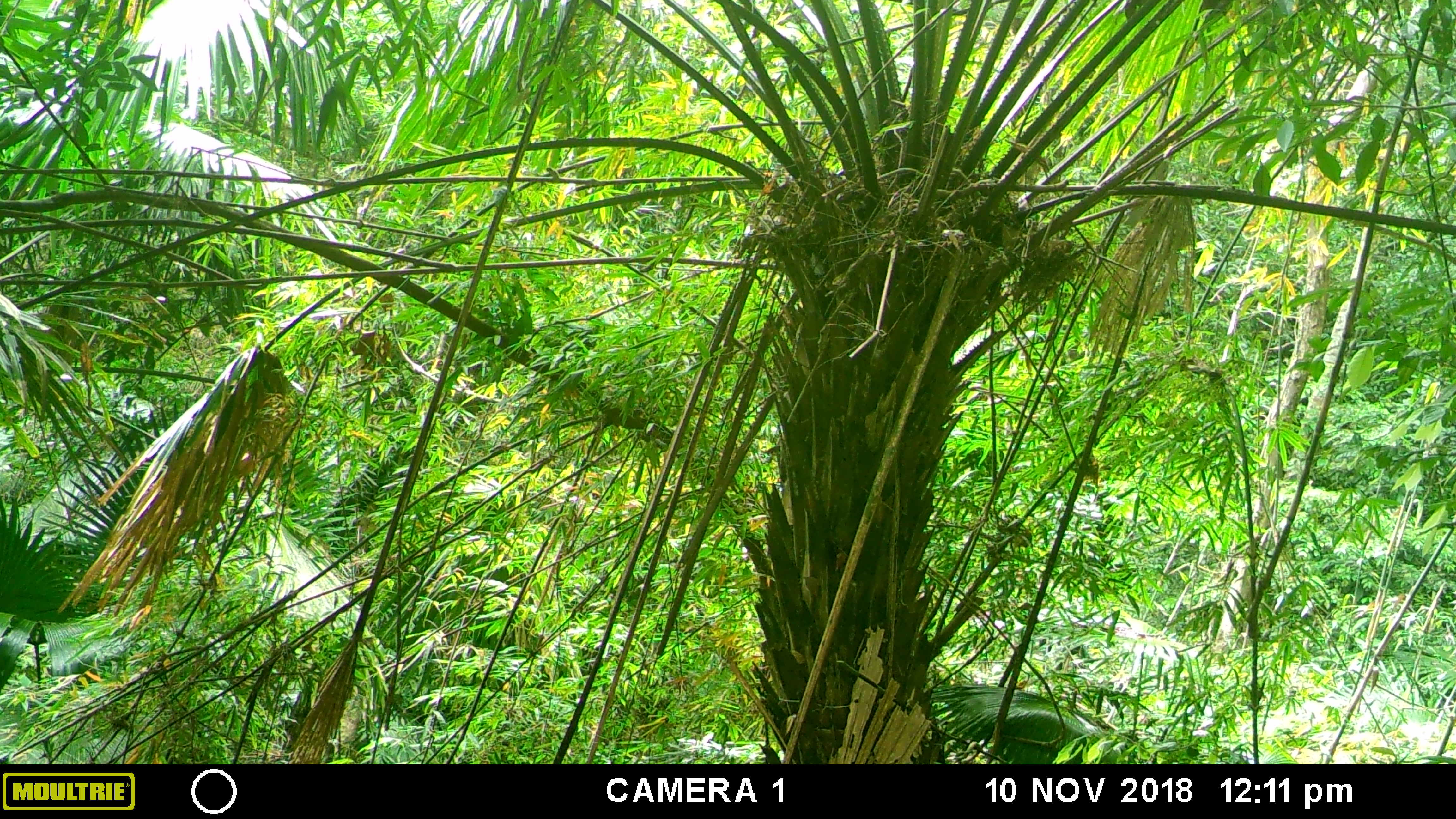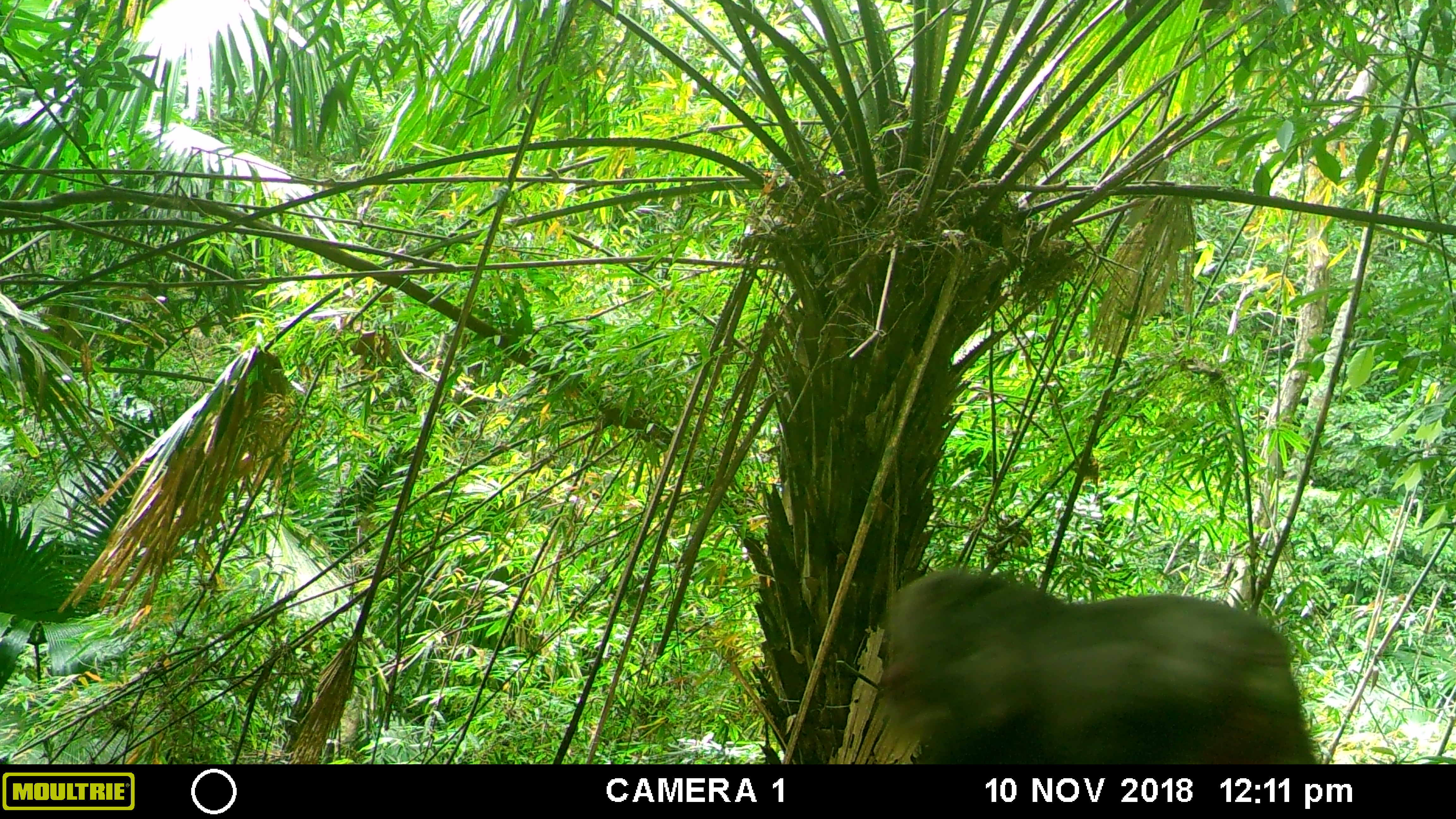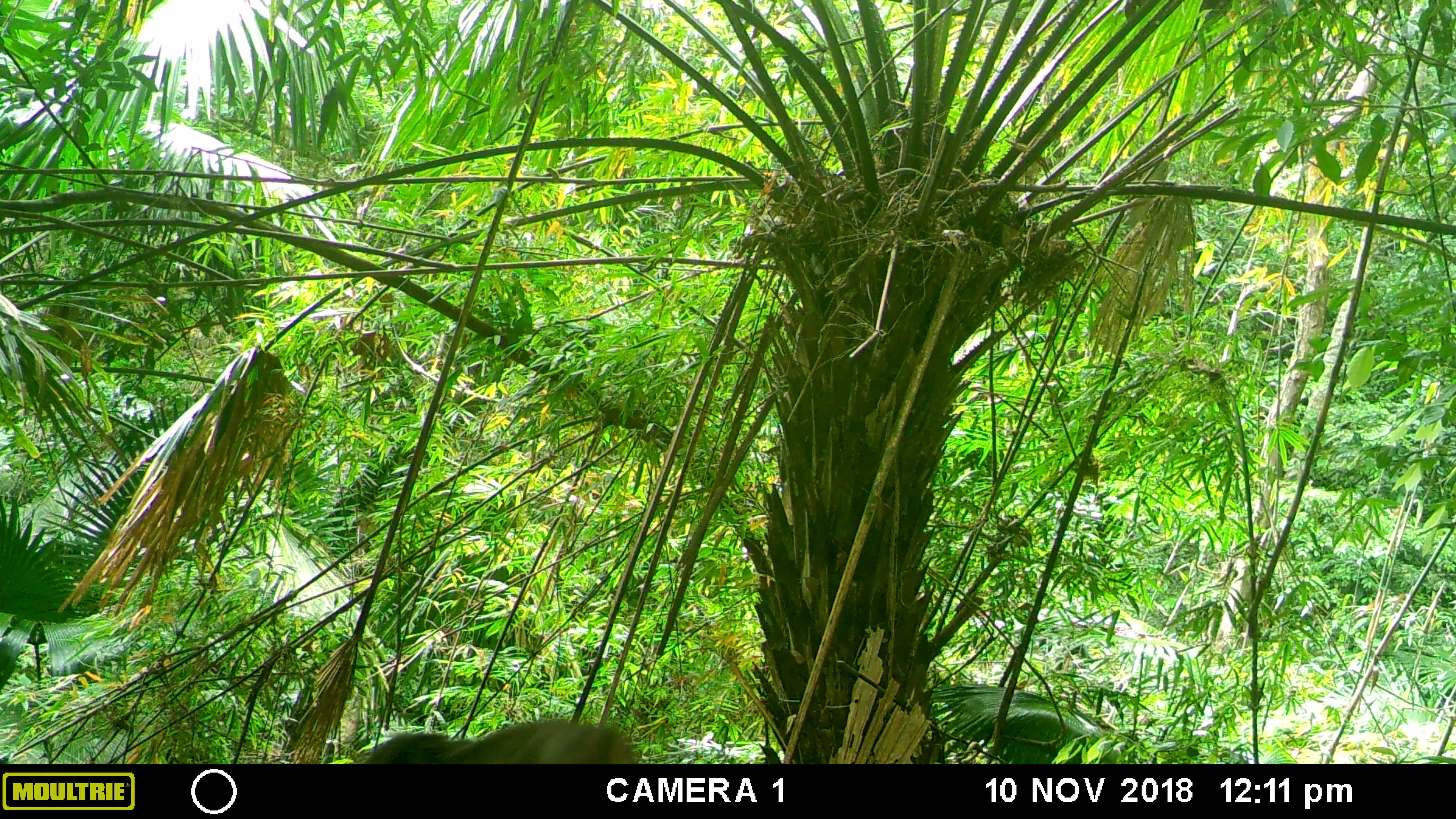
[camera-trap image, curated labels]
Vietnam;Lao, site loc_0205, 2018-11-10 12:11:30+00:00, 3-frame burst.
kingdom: Animalia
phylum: Chordata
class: Mammalia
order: Primates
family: Cercopithecidae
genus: Macaca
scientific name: Macaca arctoides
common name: stump-tailed macaque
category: stump tailed macaque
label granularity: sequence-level